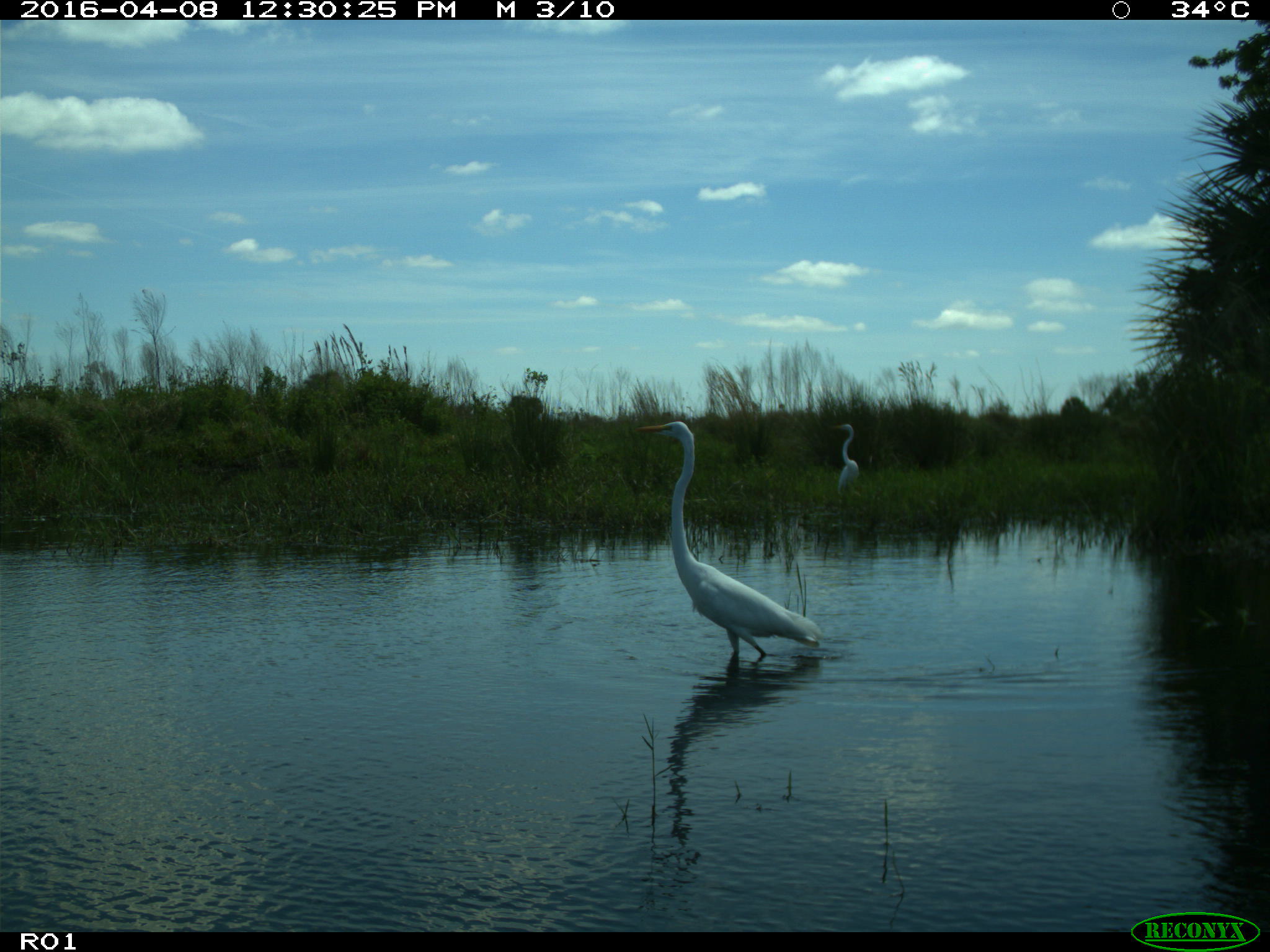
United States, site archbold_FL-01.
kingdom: Animalia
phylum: Chordata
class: Aves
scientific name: Aves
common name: birds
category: unidentified bird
Unidentified bird (birds) (Aves).